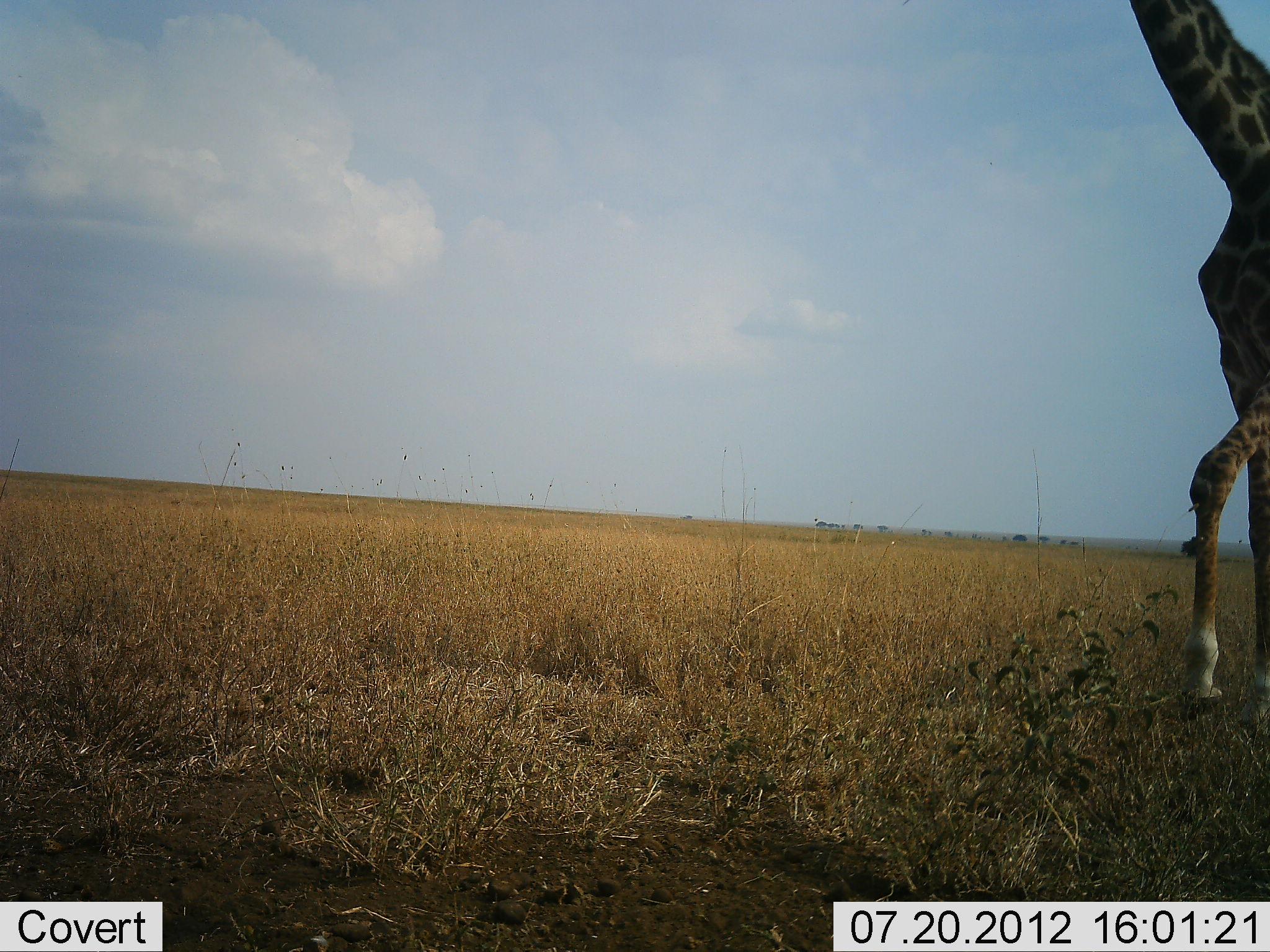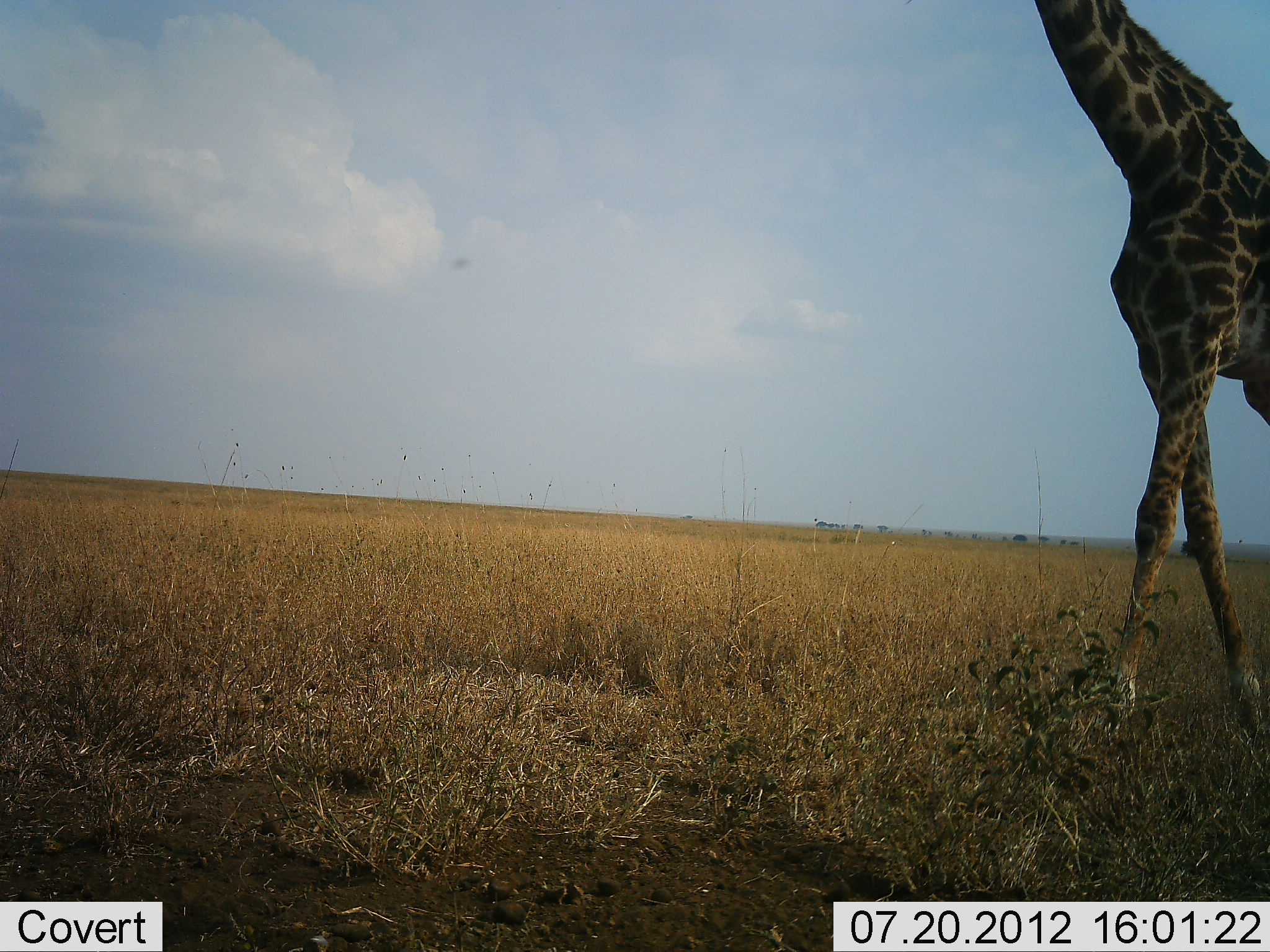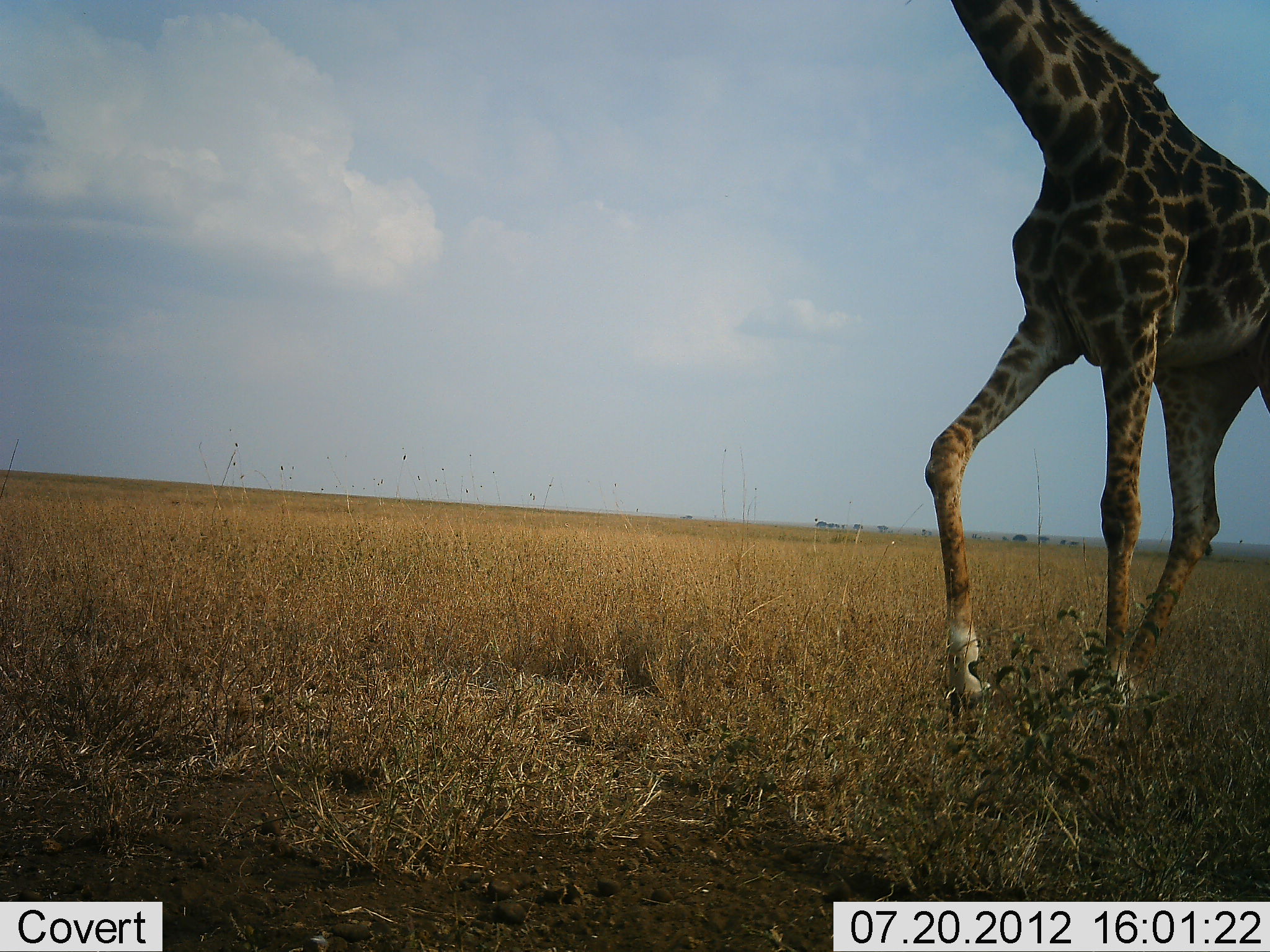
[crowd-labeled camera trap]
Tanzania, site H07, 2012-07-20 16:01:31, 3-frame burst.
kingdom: Animalia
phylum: Chordata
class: Mammalia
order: Artiodactyla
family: Giraffidae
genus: Giraffa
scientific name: Giraffa camelopardalis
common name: giraffe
Giraffe (Giraffa camelopardalis), count 1. Behavior (volunteer vote fractions): standing 0%, resting 0%, moving 100%, interacting 0%. Young present (vote fraction): 0%. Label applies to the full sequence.